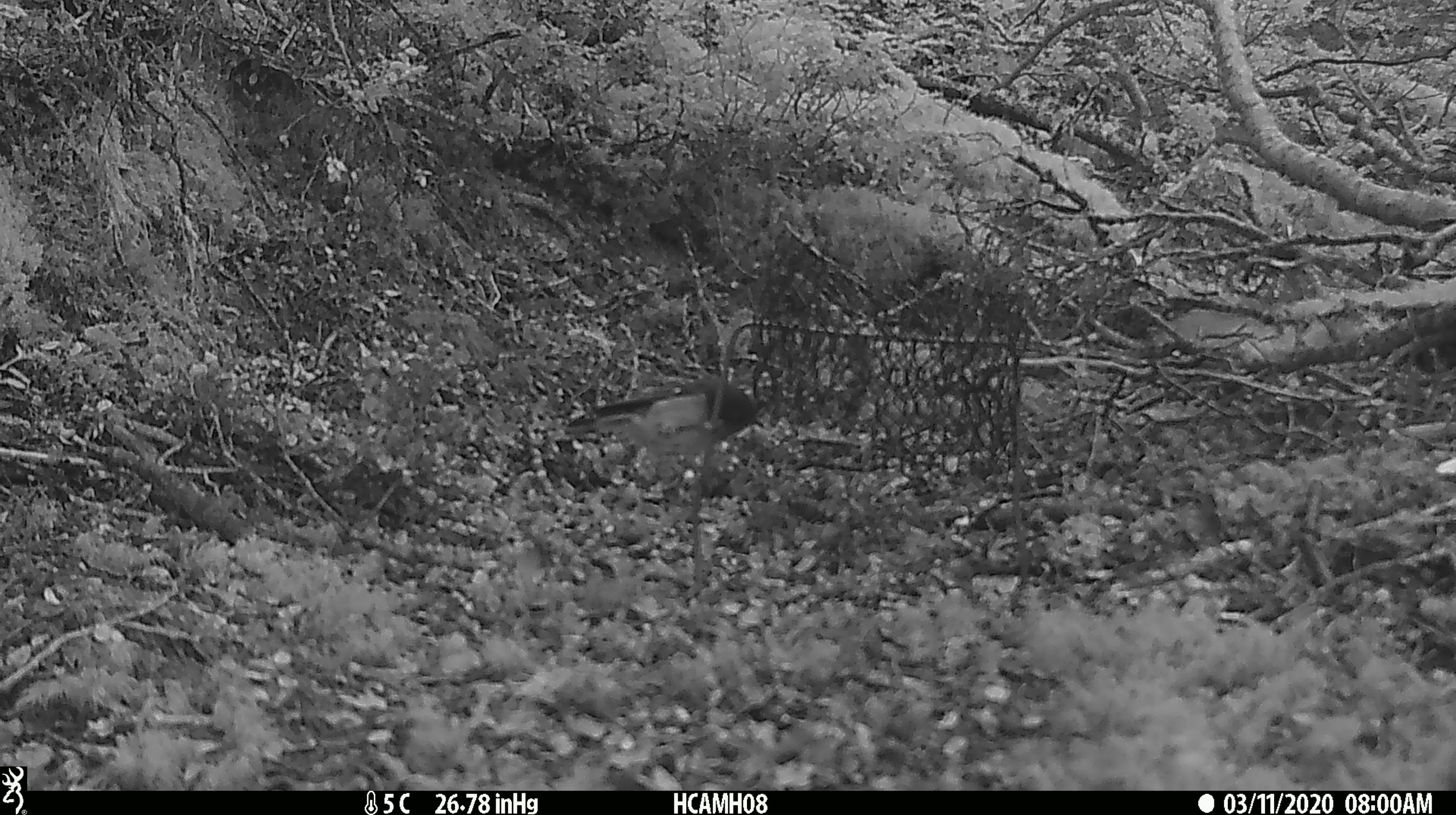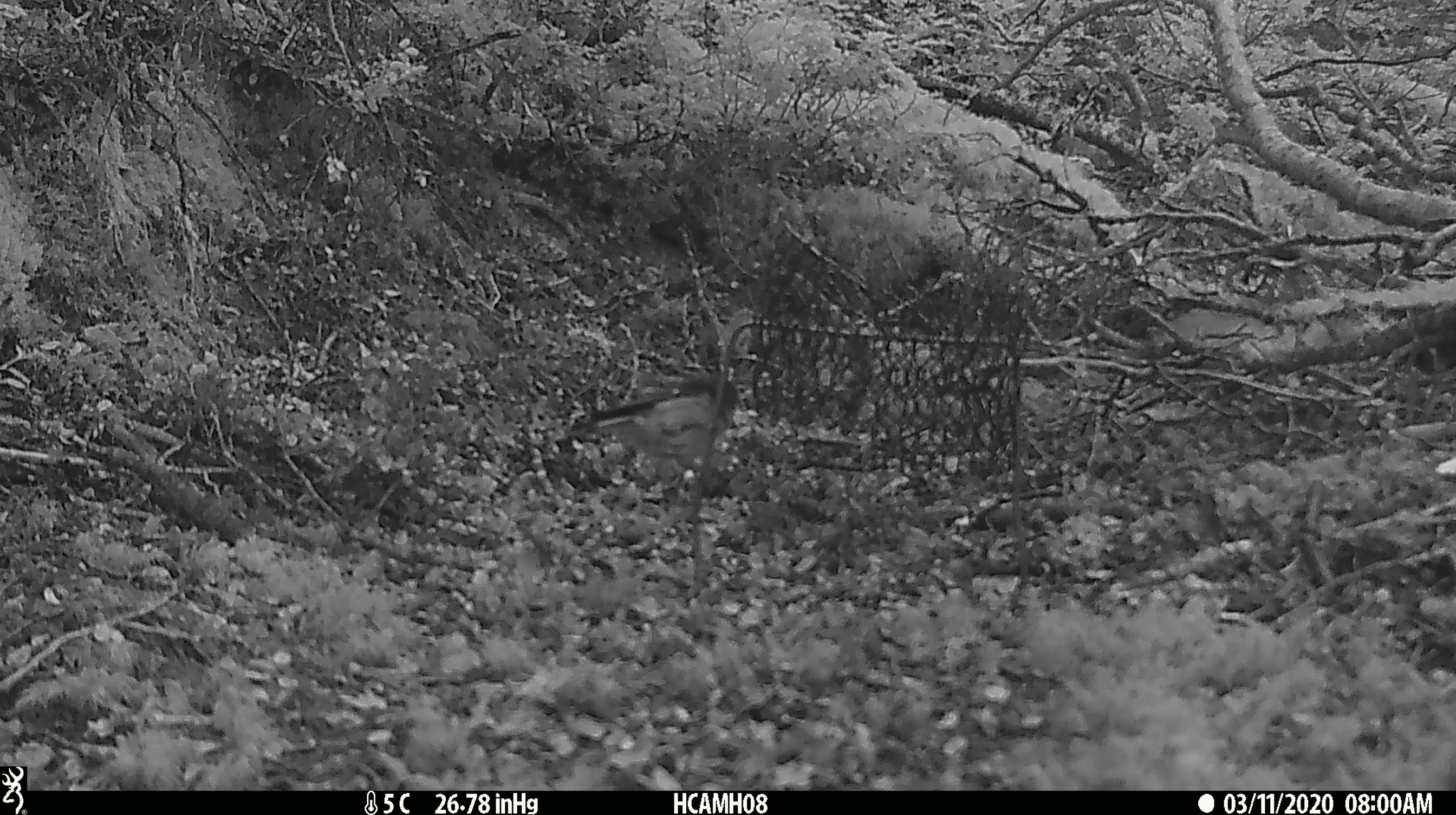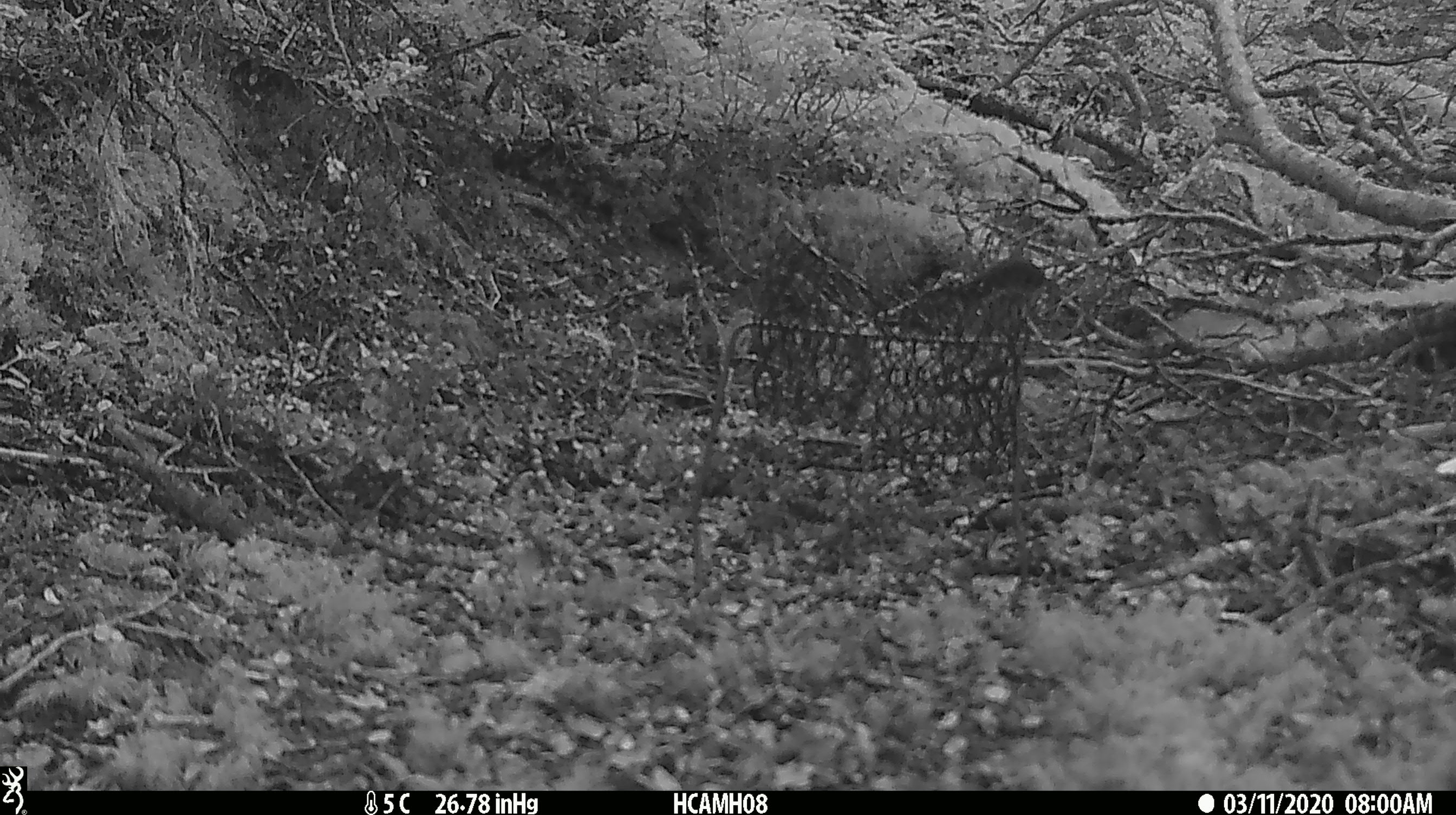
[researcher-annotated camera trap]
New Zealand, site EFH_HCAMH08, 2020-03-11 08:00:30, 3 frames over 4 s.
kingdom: Animalia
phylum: Chordata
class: Aves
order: Passeriformes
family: Petroicidae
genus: Petroica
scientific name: Petroica macrocephala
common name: tomtit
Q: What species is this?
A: Tomtit (Petroica macrocephala).